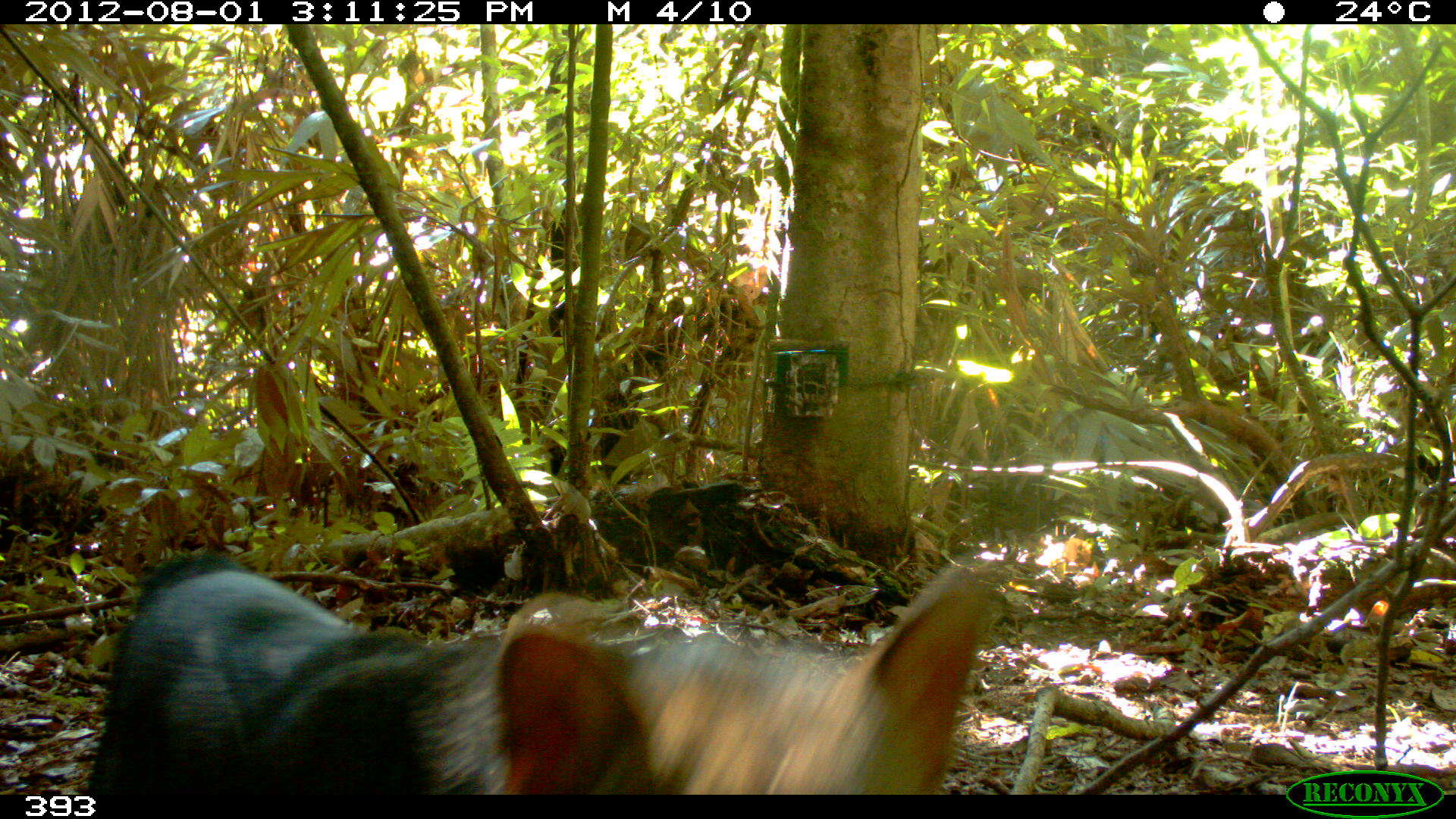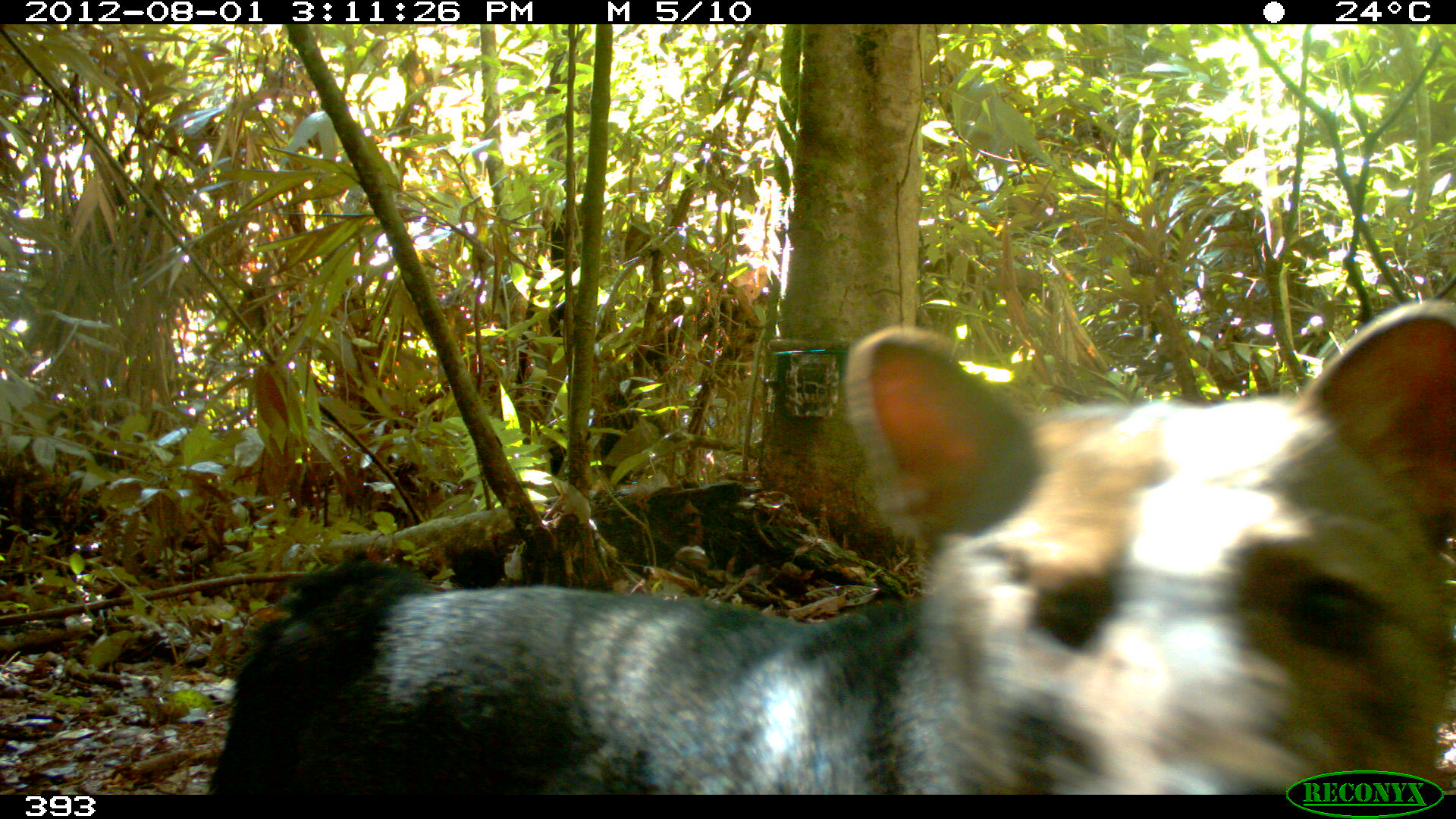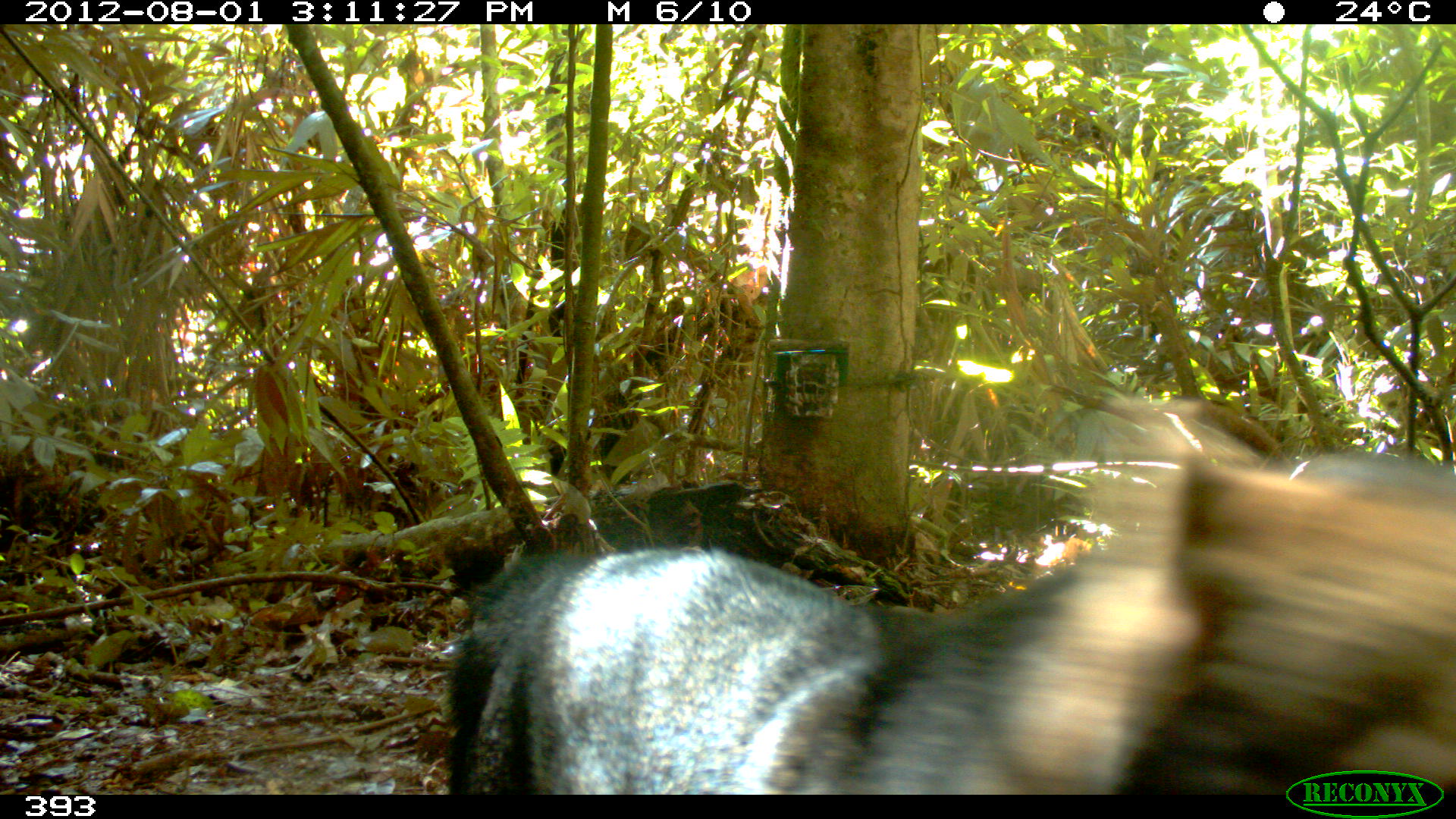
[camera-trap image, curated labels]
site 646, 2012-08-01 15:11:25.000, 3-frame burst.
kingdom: Animalia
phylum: Chordata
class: Mammalia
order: Carnivora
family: Canidae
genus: Atelocynus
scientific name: Atelocynus microtis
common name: short-eared dog